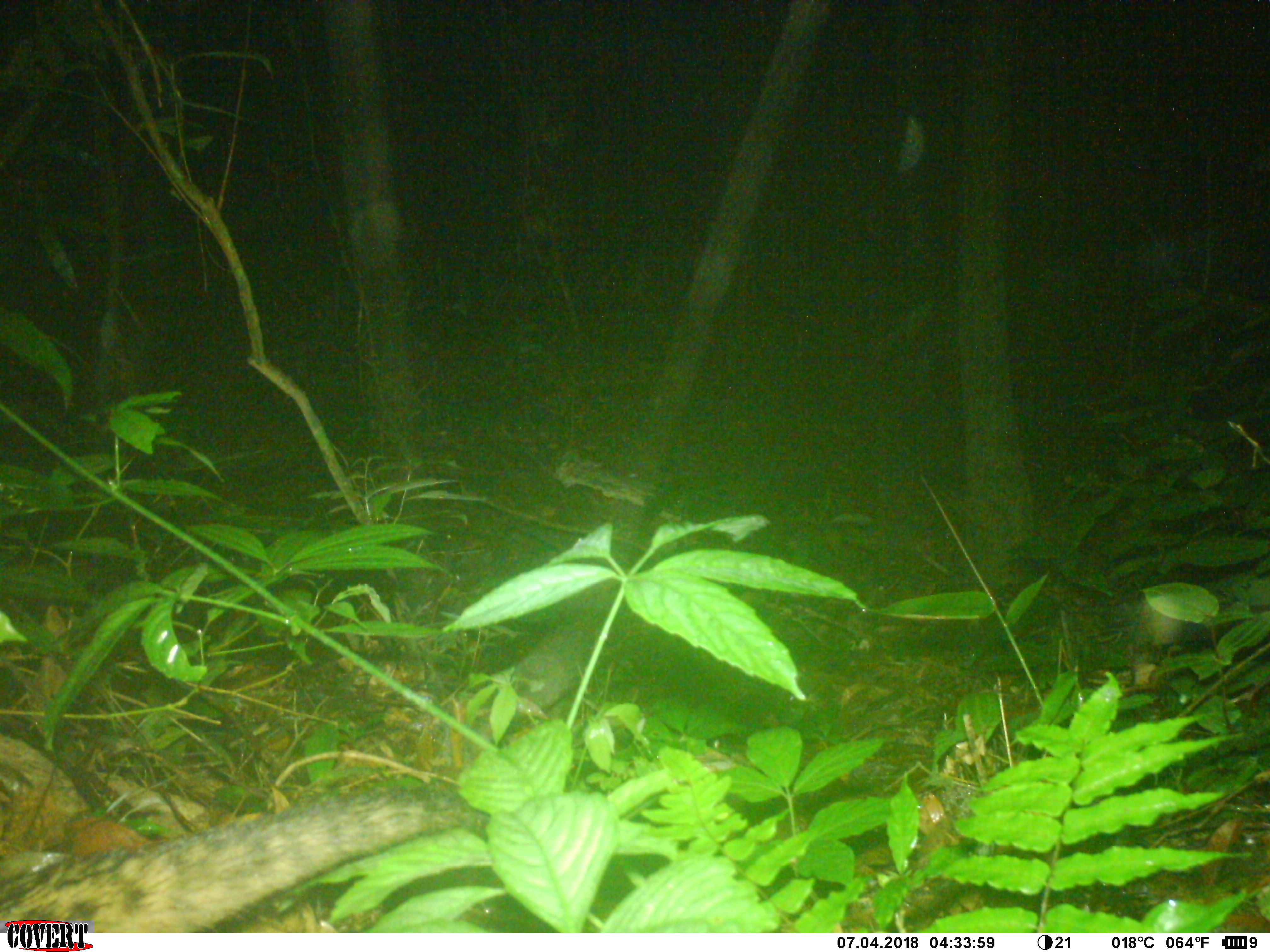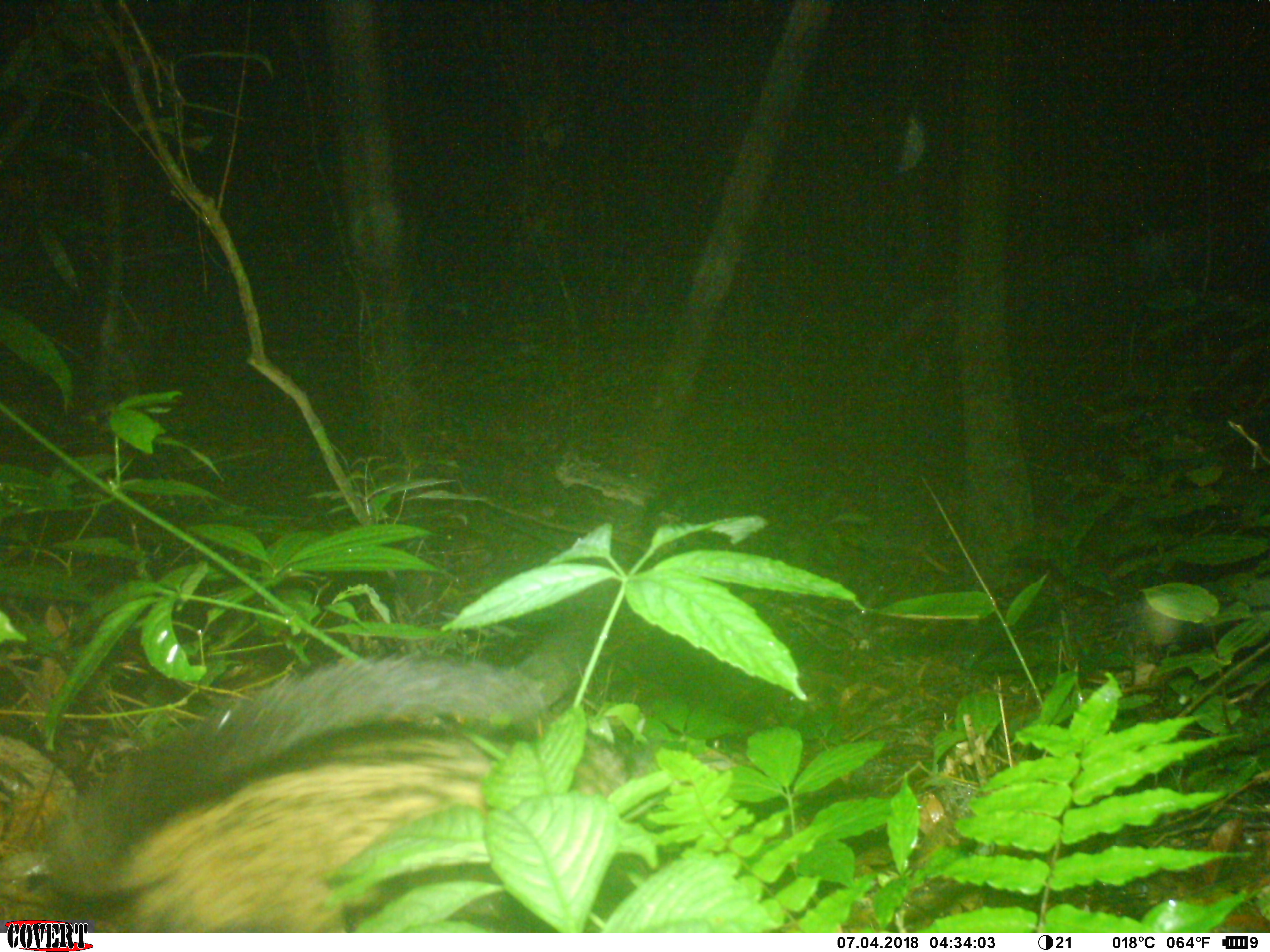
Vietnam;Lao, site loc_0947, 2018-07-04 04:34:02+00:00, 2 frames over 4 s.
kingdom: Animalia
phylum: Chordata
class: Mammalia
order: Carnivora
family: Viverridae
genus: Paradoxurus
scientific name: Paradoxurus hermaphroditus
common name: common palm civet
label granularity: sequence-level